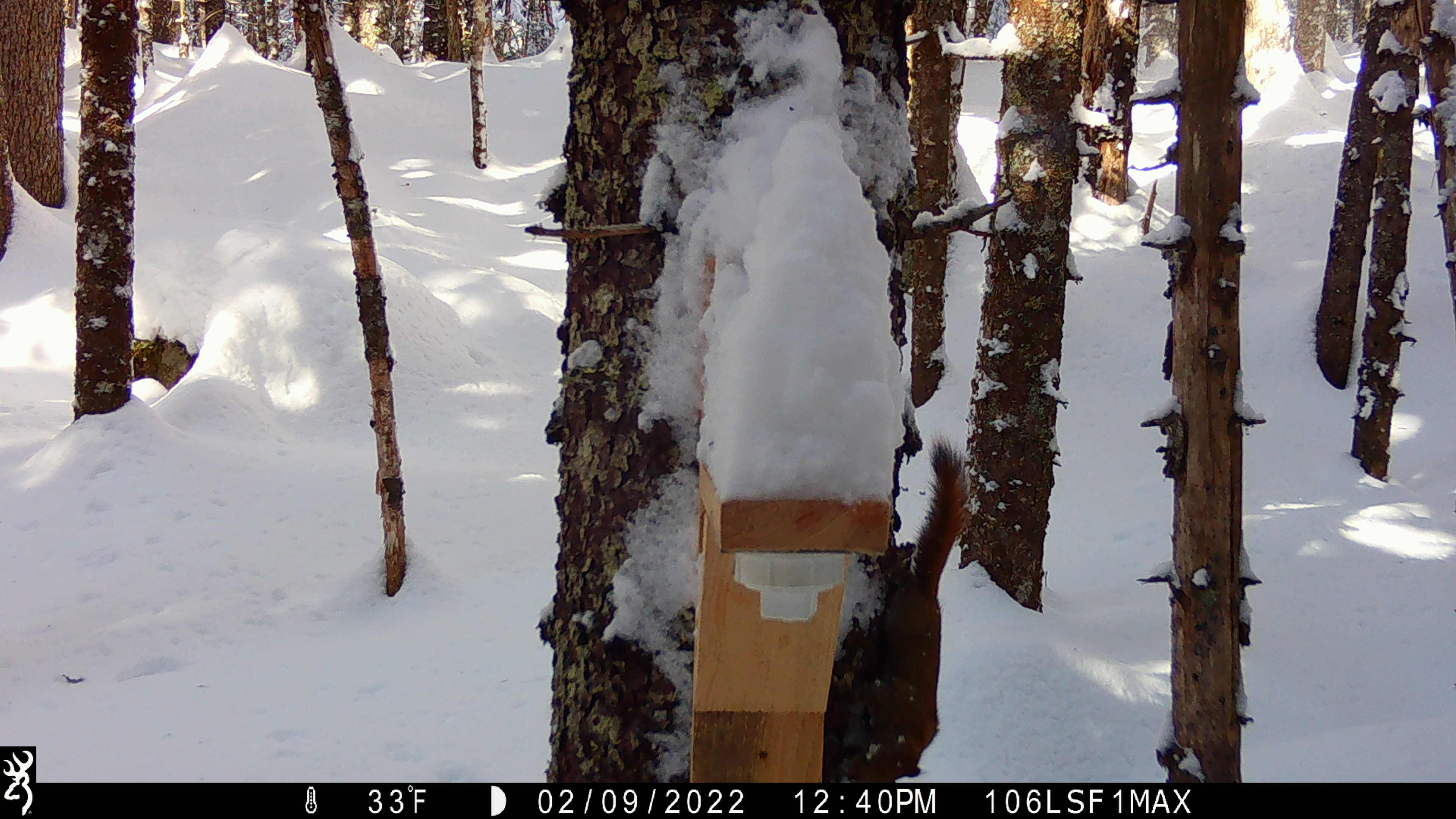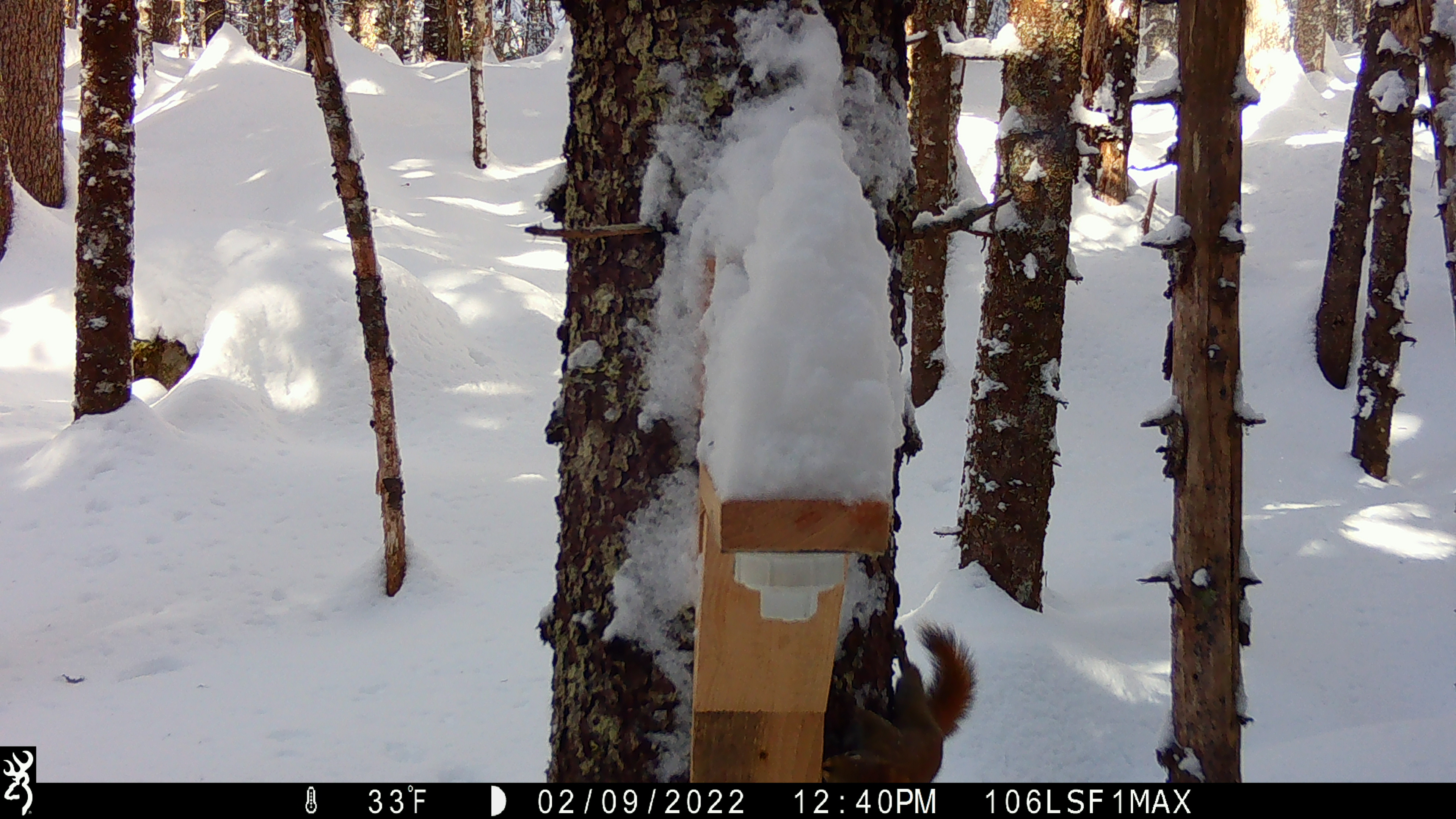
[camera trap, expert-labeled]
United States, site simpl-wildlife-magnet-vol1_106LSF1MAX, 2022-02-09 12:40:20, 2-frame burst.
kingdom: Animalia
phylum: Chordata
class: Mammalia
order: Rodentia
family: Sciuridae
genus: Tamiasciurus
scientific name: Tamiasciurus hudsonicus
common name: red squirrel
Red squirrel (Tamiasciurus hudsonicus).